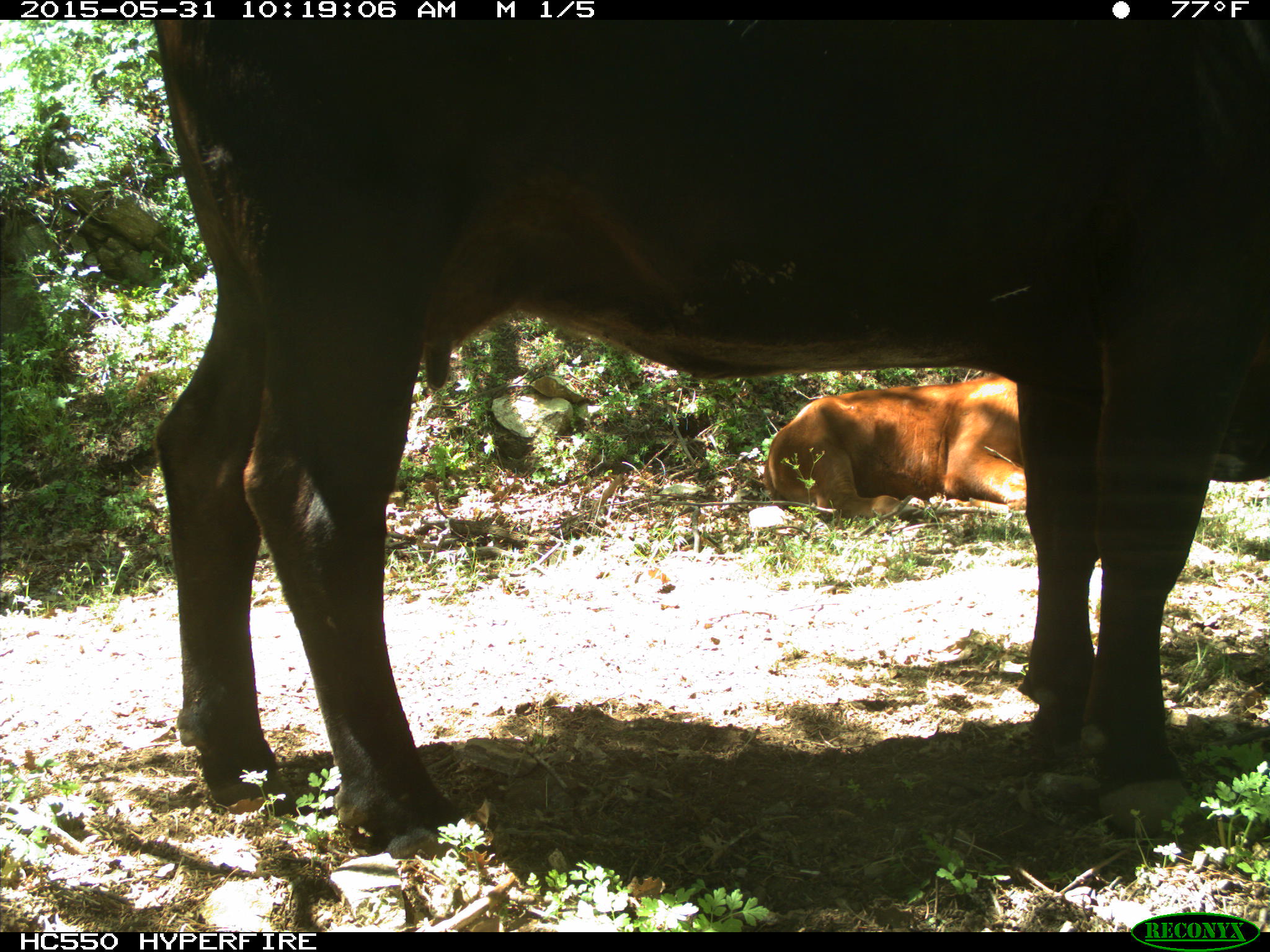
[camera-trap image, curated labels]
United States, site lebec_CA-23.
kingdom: Animalia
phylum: Chordata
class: Mammalia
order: Artiodactyla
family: Bovidae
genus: Bos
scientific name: Bos taurus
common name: domestic cow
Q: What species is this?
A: Bos taurus (domestic cow).